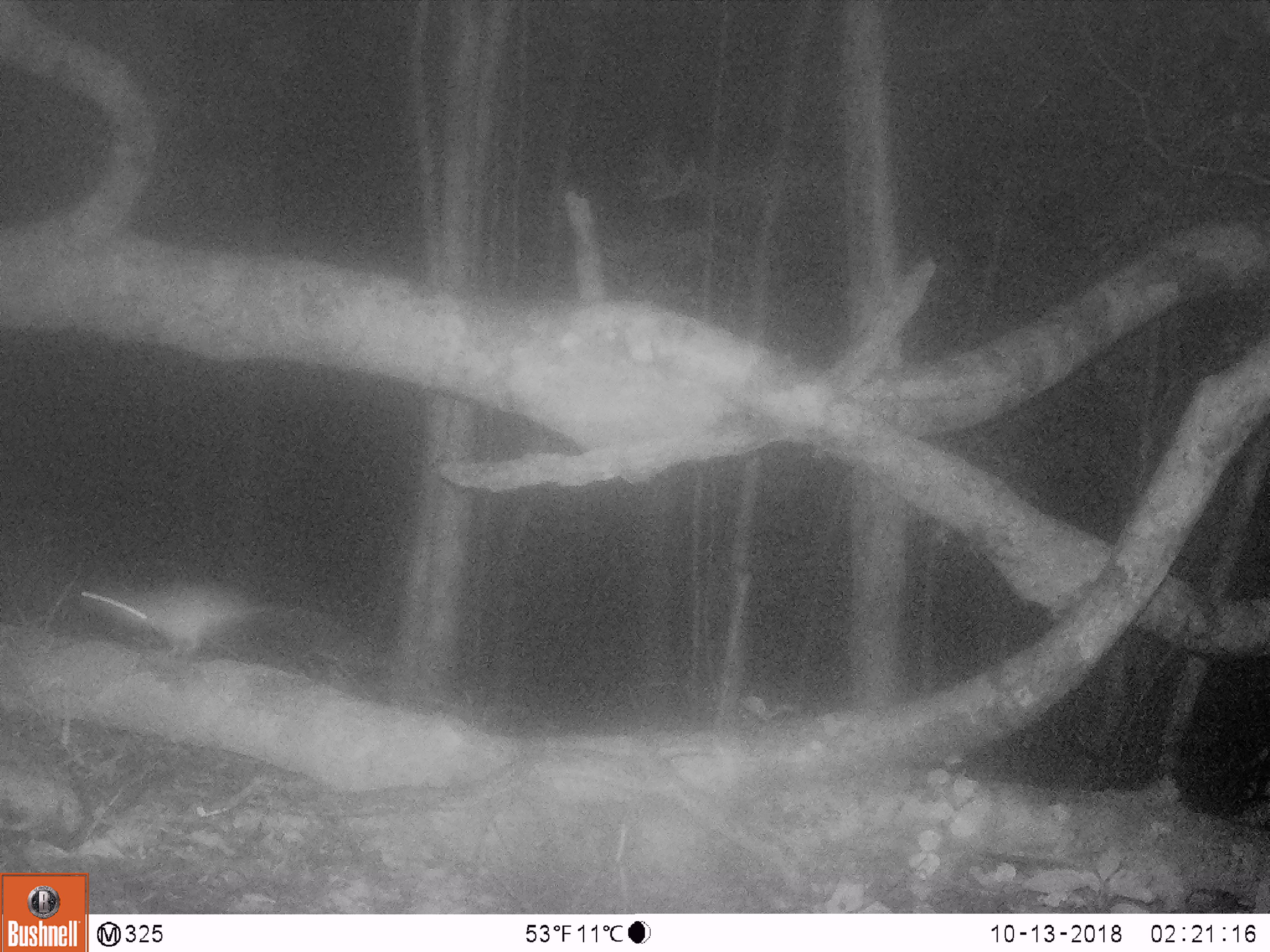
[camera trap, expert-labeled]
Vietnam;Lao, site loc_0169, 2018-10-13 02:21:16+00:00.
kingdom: Animalia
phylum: Chordata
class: Mammalia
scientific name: Mammalia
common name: mammal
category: unidentified small mammal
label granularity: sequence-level